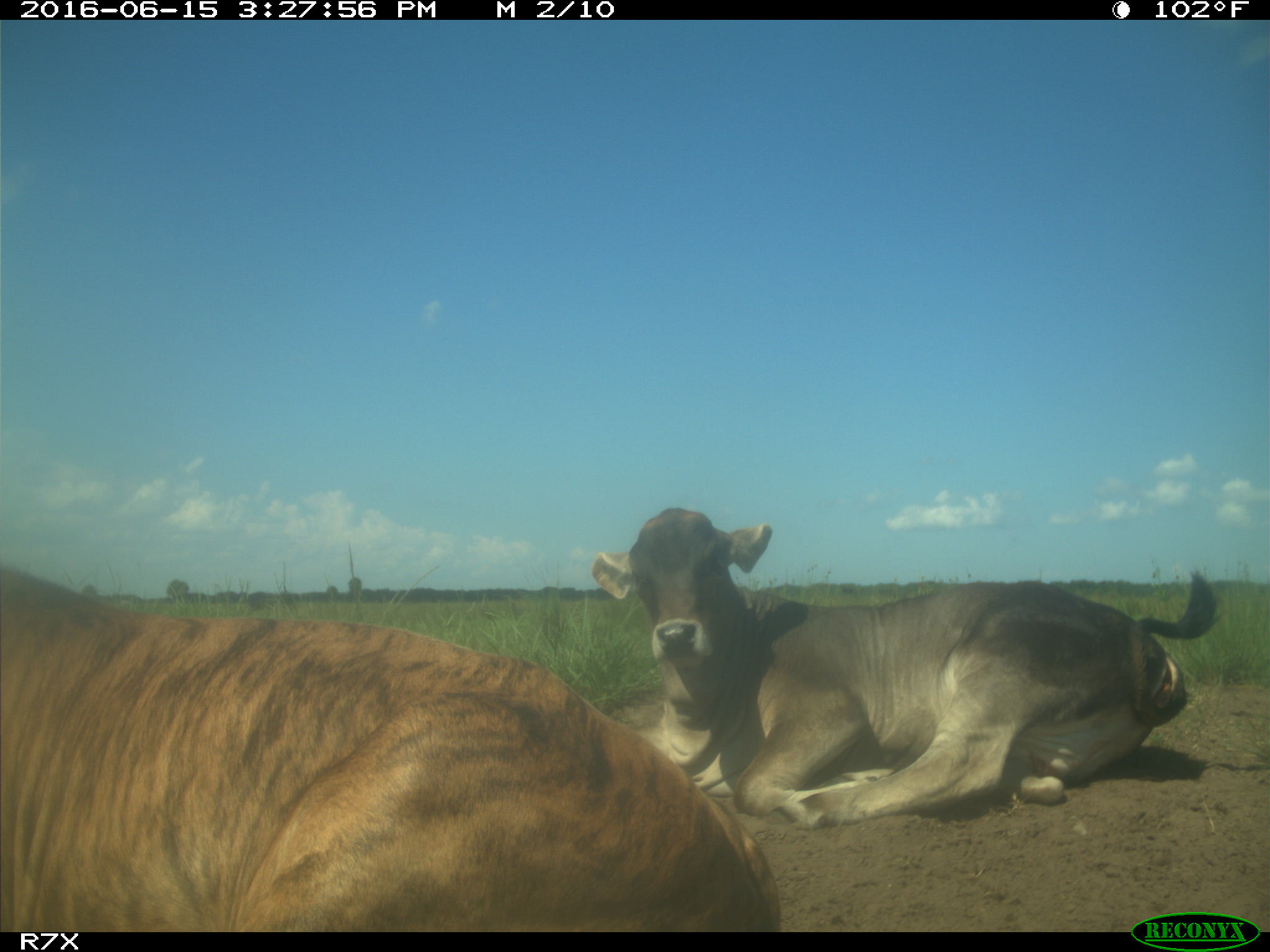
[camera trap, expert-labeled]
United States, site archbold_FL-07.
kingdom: Animalia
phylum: Chordata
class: Mammalia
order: Artiodactyla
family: Bovidae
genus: Bos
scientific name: Bos taurus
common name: domestic cow